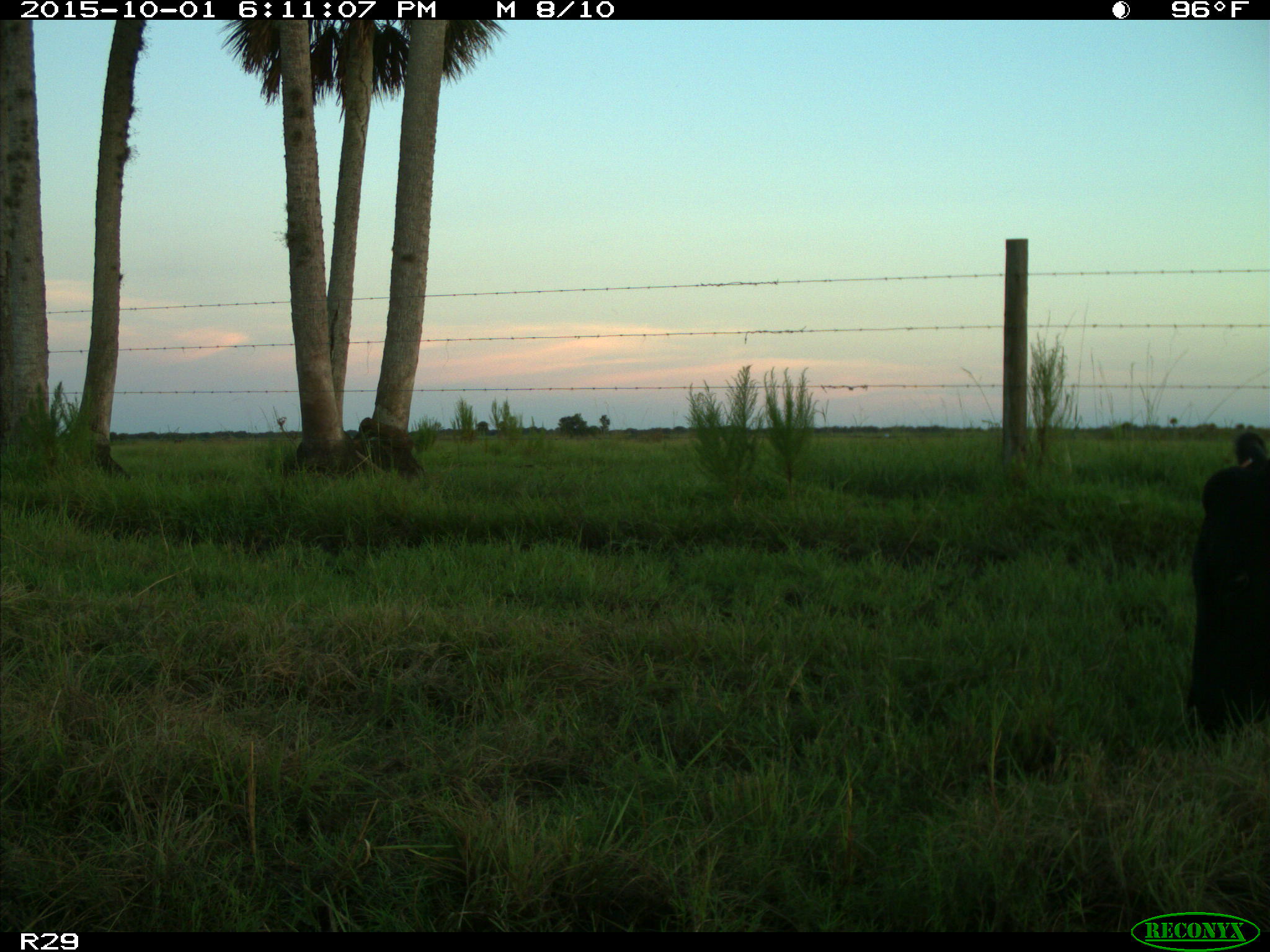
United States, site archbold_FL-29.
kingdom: Animalia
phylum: Chordata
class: Mammalia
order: Artiodactyla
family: Bovidae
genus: Bos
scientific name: Bos taurus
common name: domestic cow